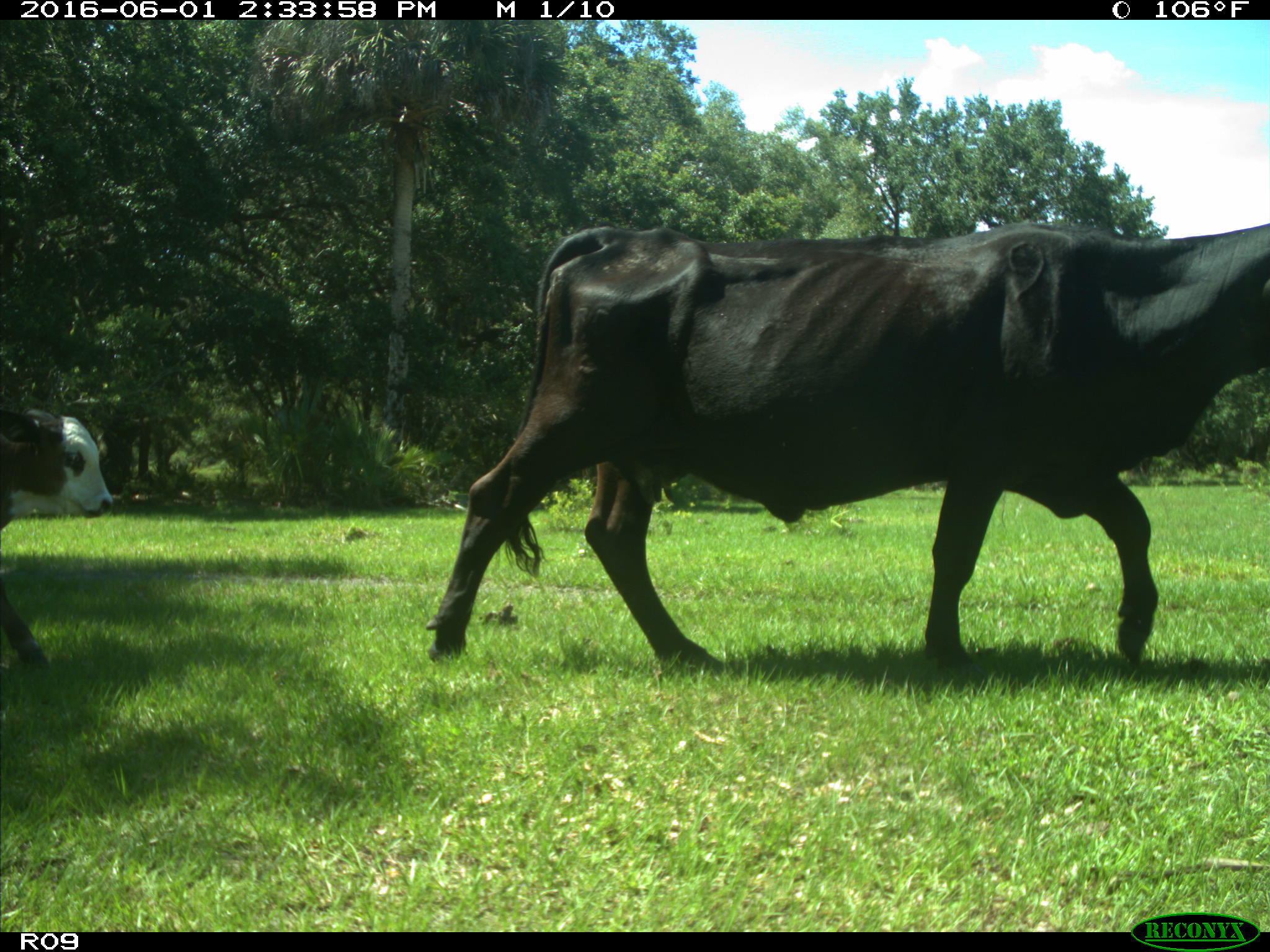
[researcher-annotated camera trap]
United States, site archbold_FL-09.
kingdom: Animalia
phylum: Chordata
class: Mammalia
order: Artiodactyla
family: Bovidae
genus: Bos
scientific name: Bos taurus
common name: domestic cow